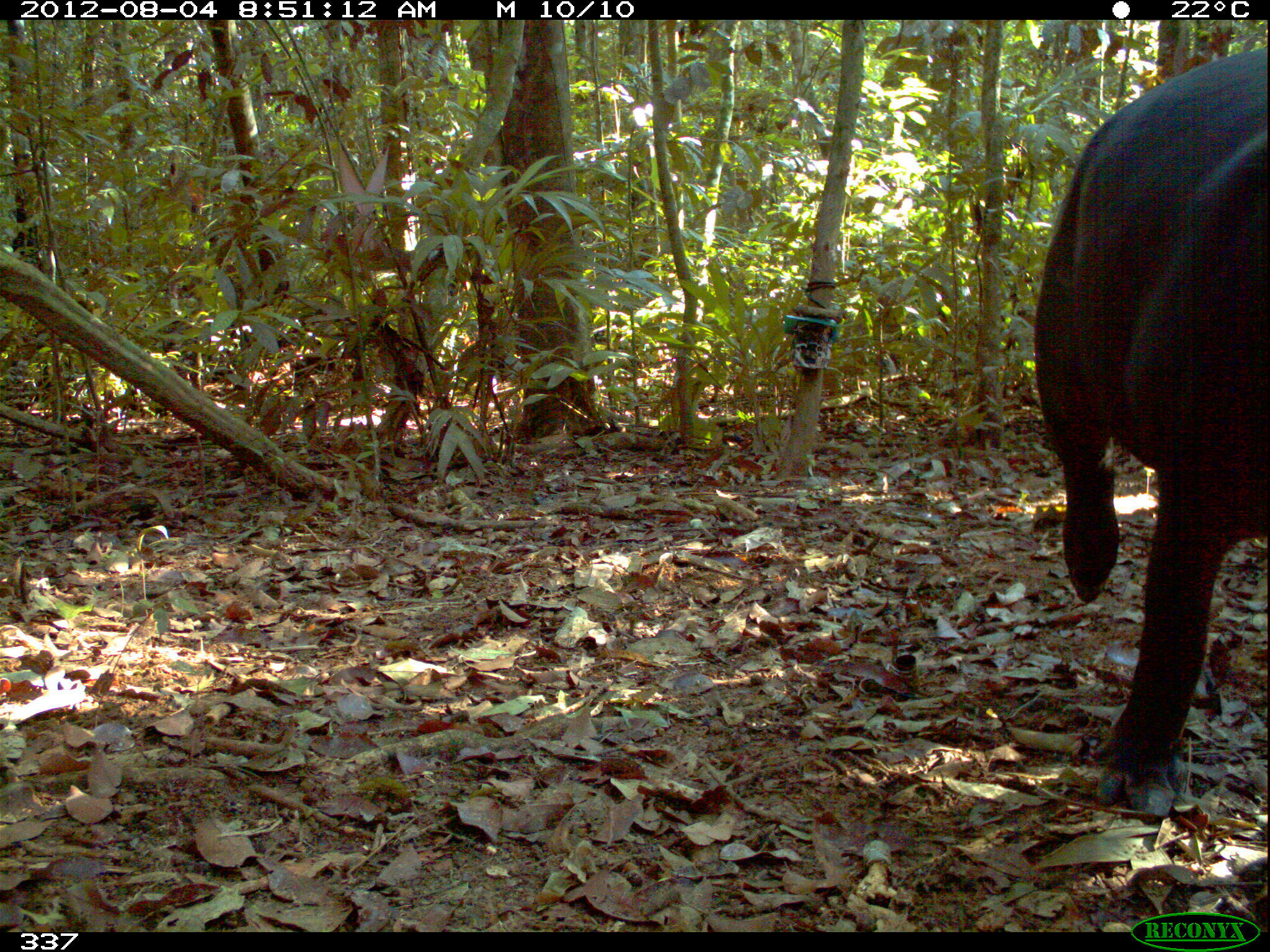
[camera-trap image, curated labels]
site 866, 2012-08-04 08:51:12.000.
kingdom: Animalia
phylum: Chordata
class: Mammalia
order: Perissodactyla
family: Tapiridae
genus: Tapirus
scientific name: Tapirus terrestris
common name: south american tapir